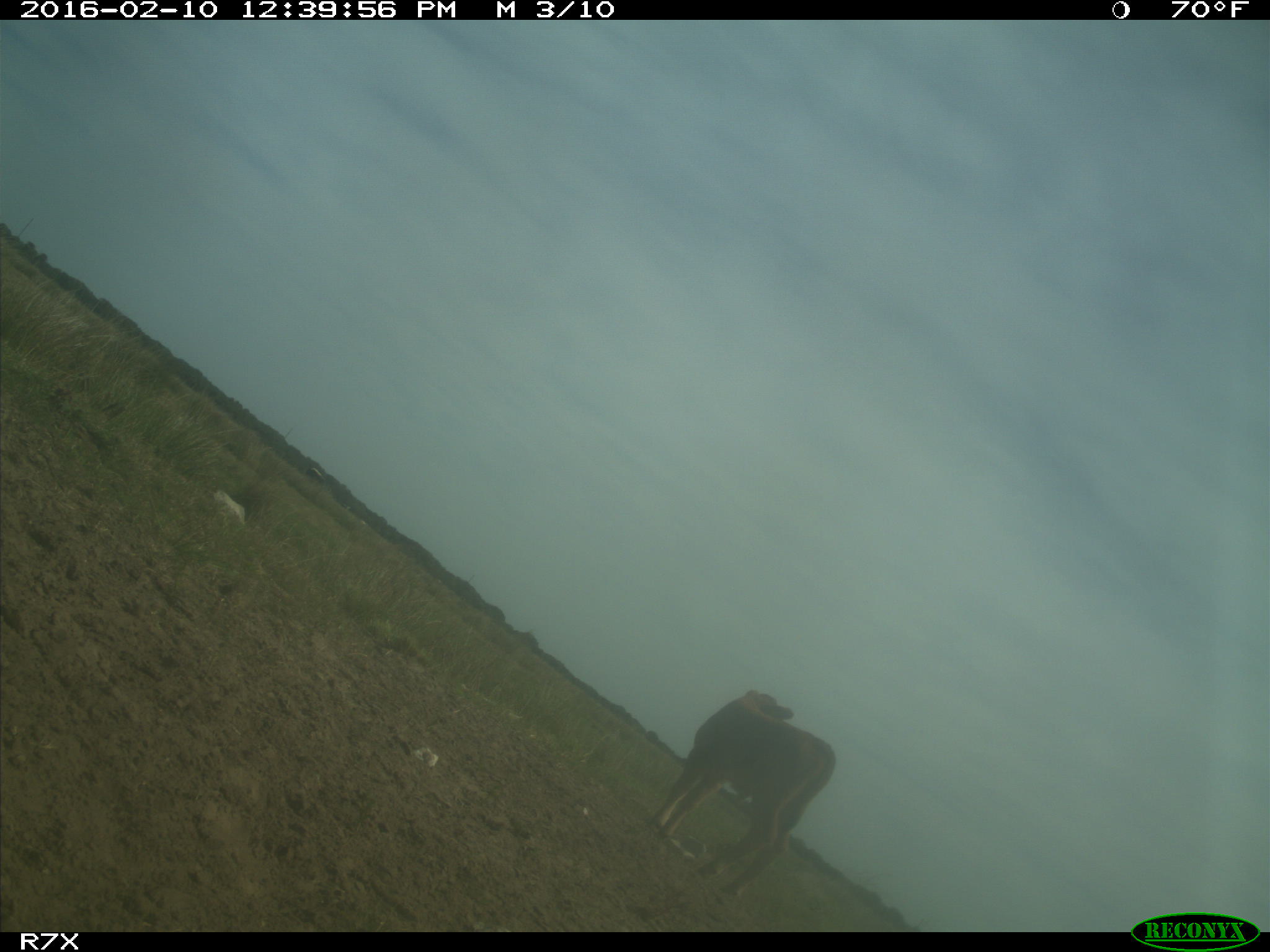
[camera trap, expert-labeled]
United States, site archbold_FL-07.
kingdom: Animalia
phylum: Chordata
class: Mammalia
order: Artiodactyla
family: Bovidae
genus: Bos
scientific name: Bos taurus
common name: domestic cow